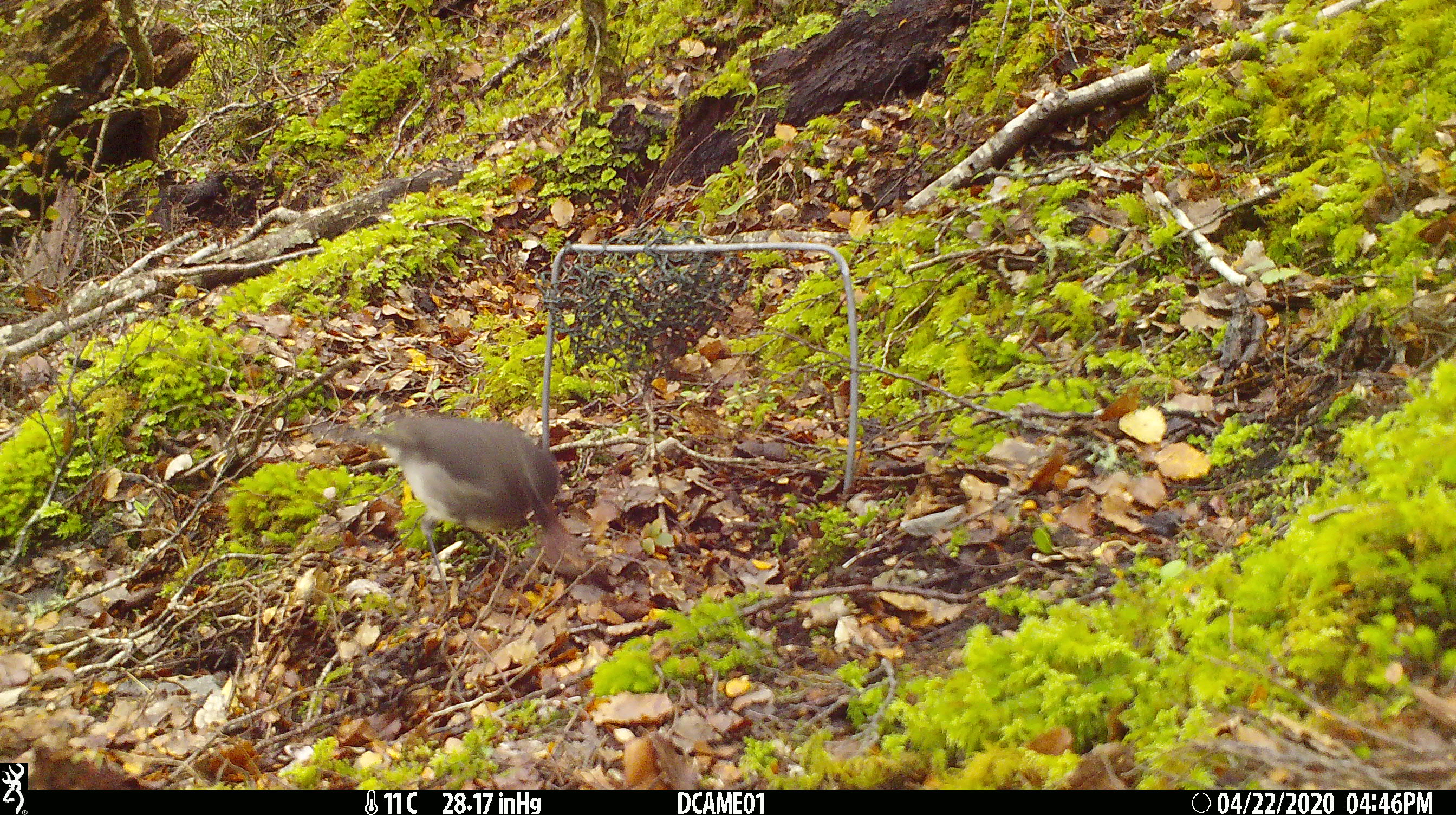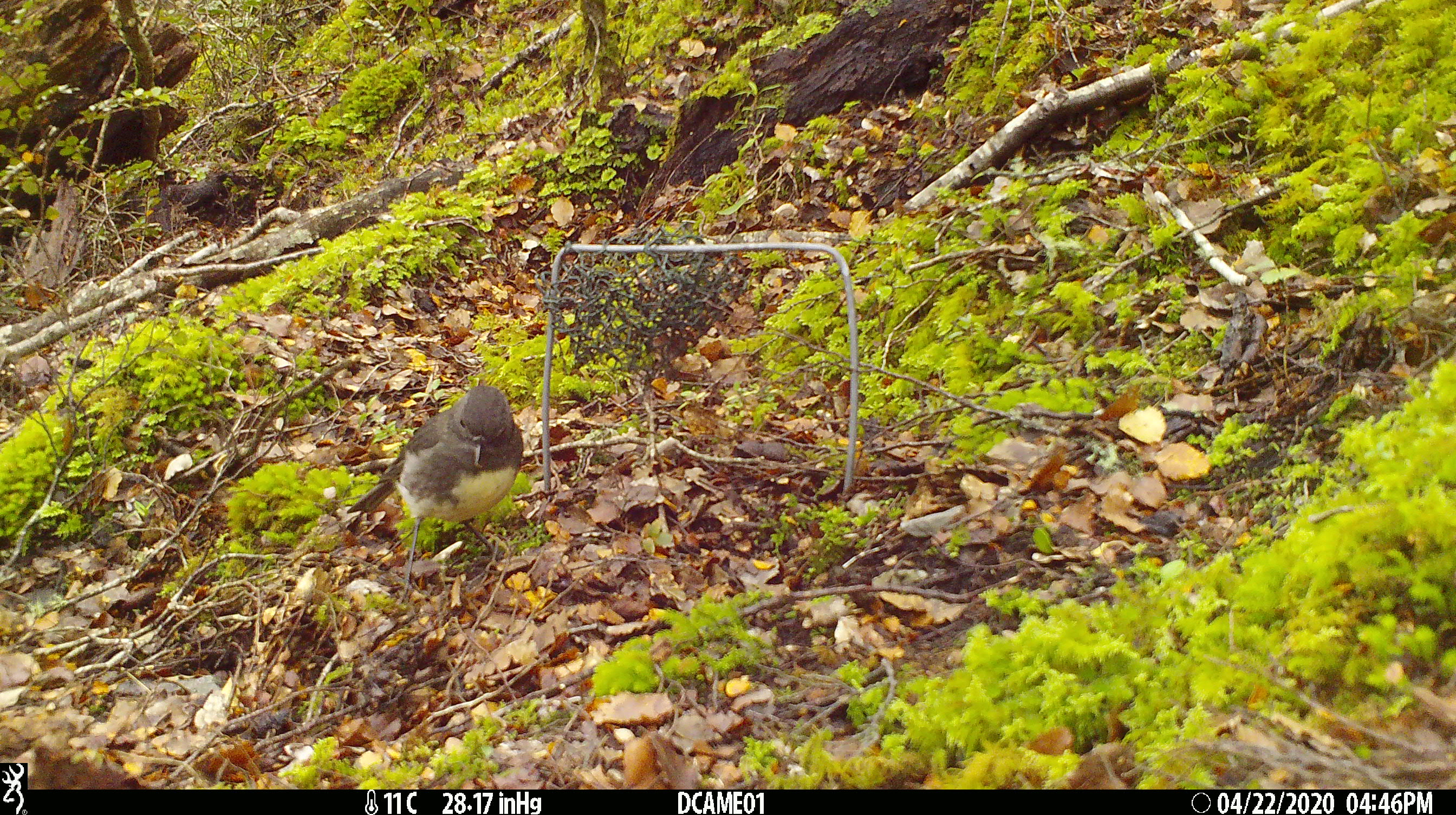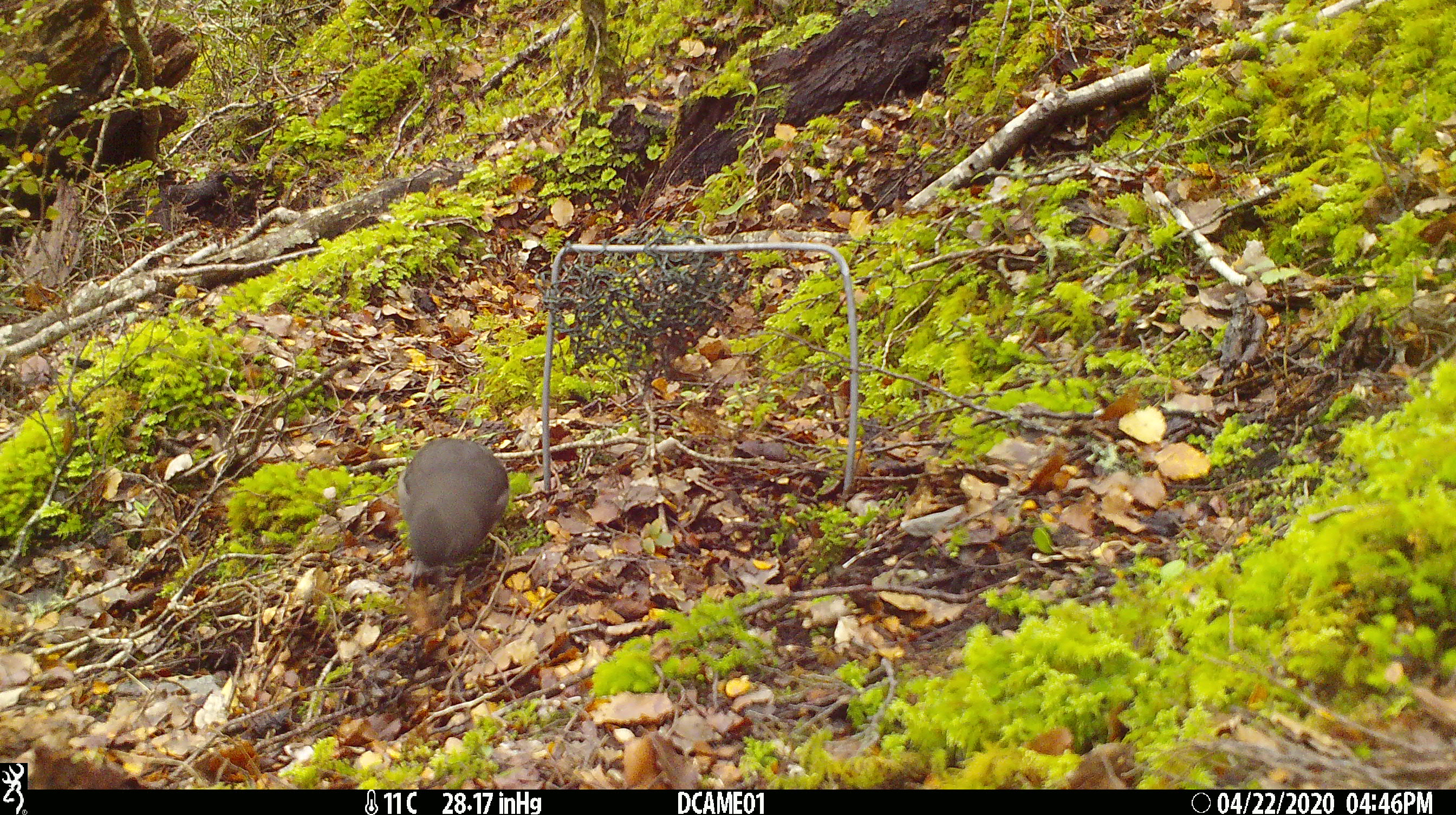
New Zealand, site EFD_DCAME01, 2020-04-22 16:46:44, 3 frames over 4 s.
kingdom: Animalia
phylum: Chordata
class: Aves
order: Passeriformes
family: Petroicidae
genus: Petroica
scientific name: Petroica australis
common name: new zealand robin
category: robin